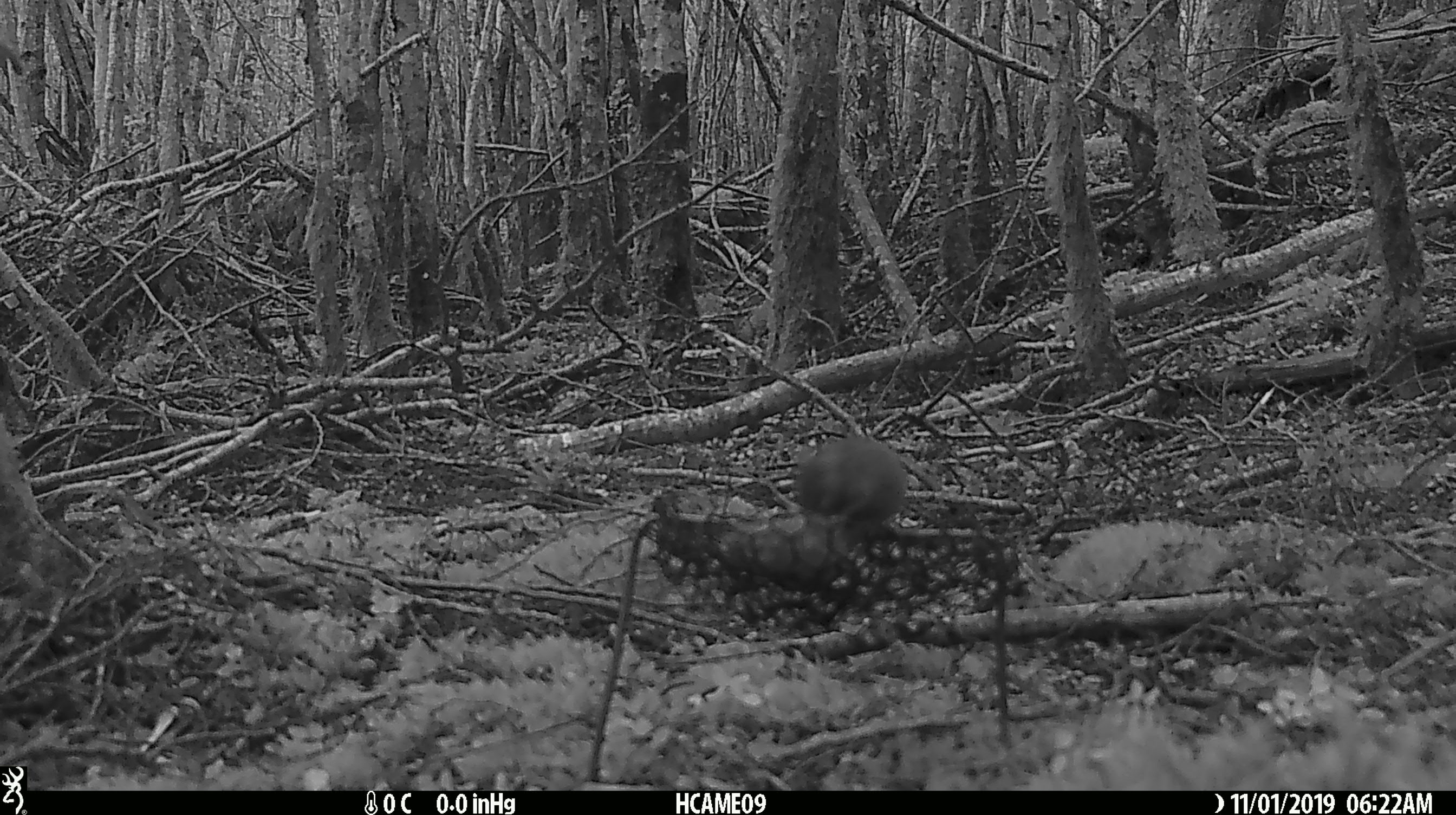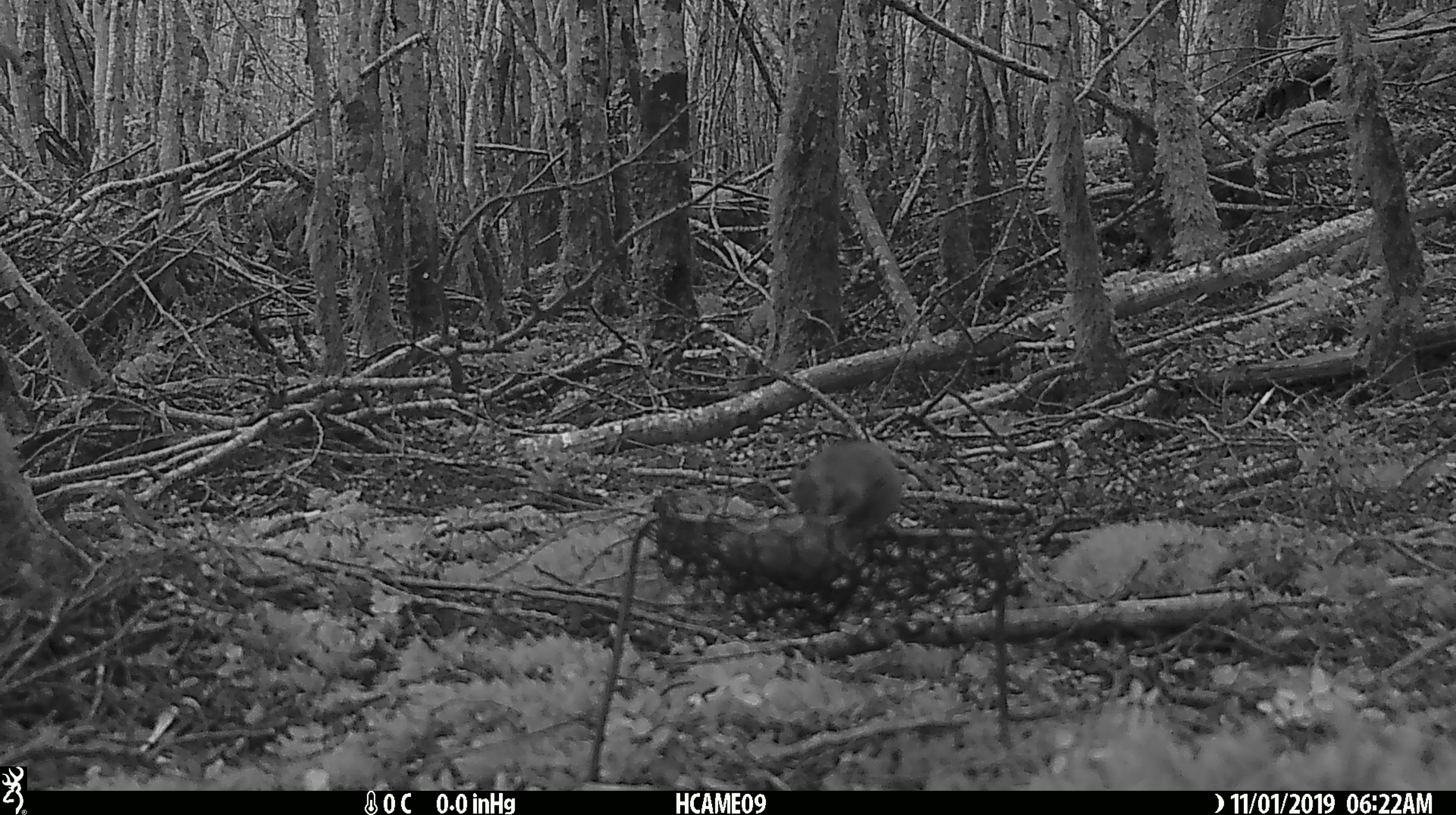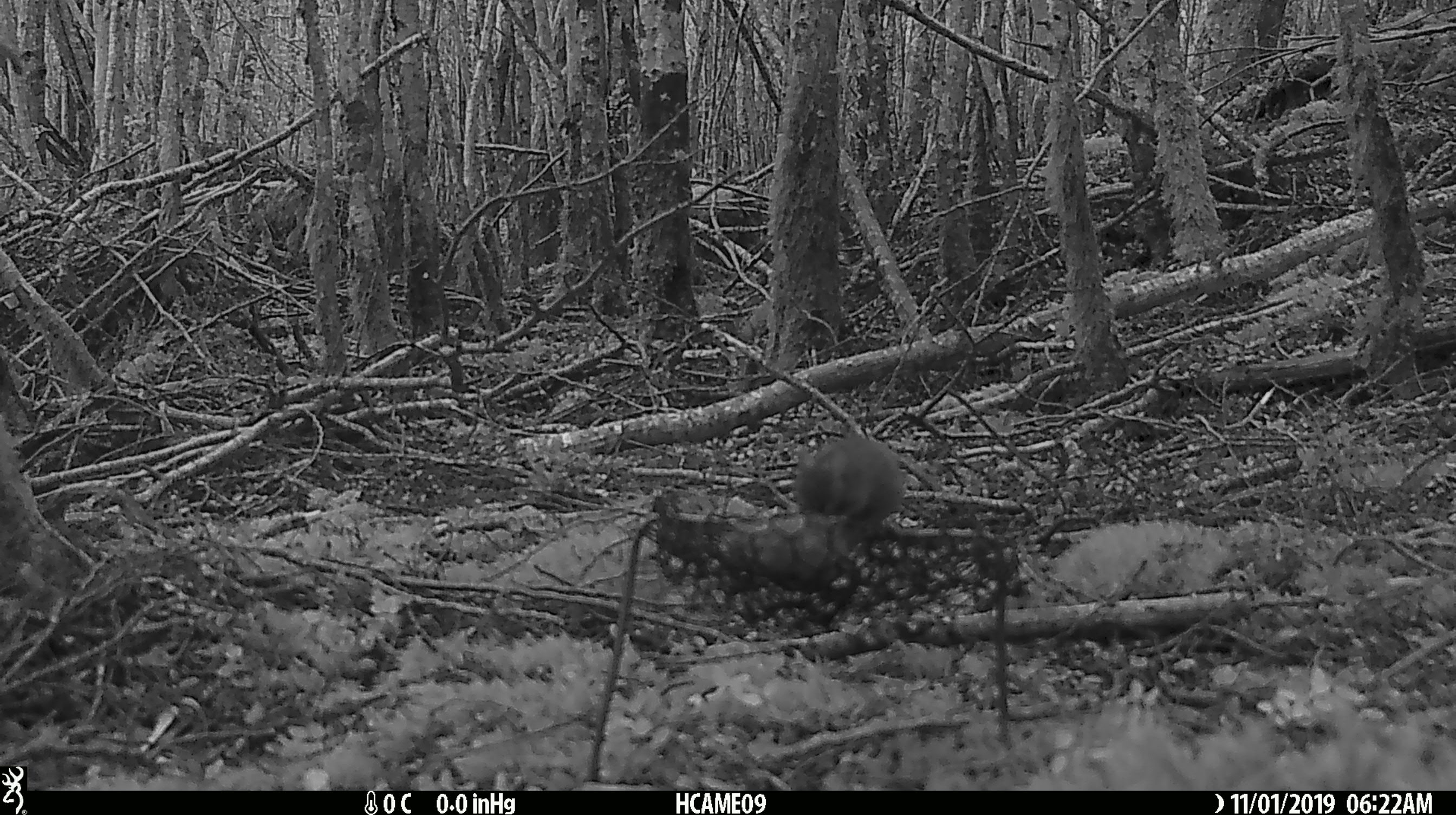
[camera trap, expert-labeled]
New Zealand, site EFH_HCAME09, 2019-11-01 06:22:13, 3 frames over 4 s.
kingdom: Animalia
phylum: Chordata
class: Mammalia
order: Rodentia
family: Muridae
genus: Mus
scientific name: Mus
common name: mouse